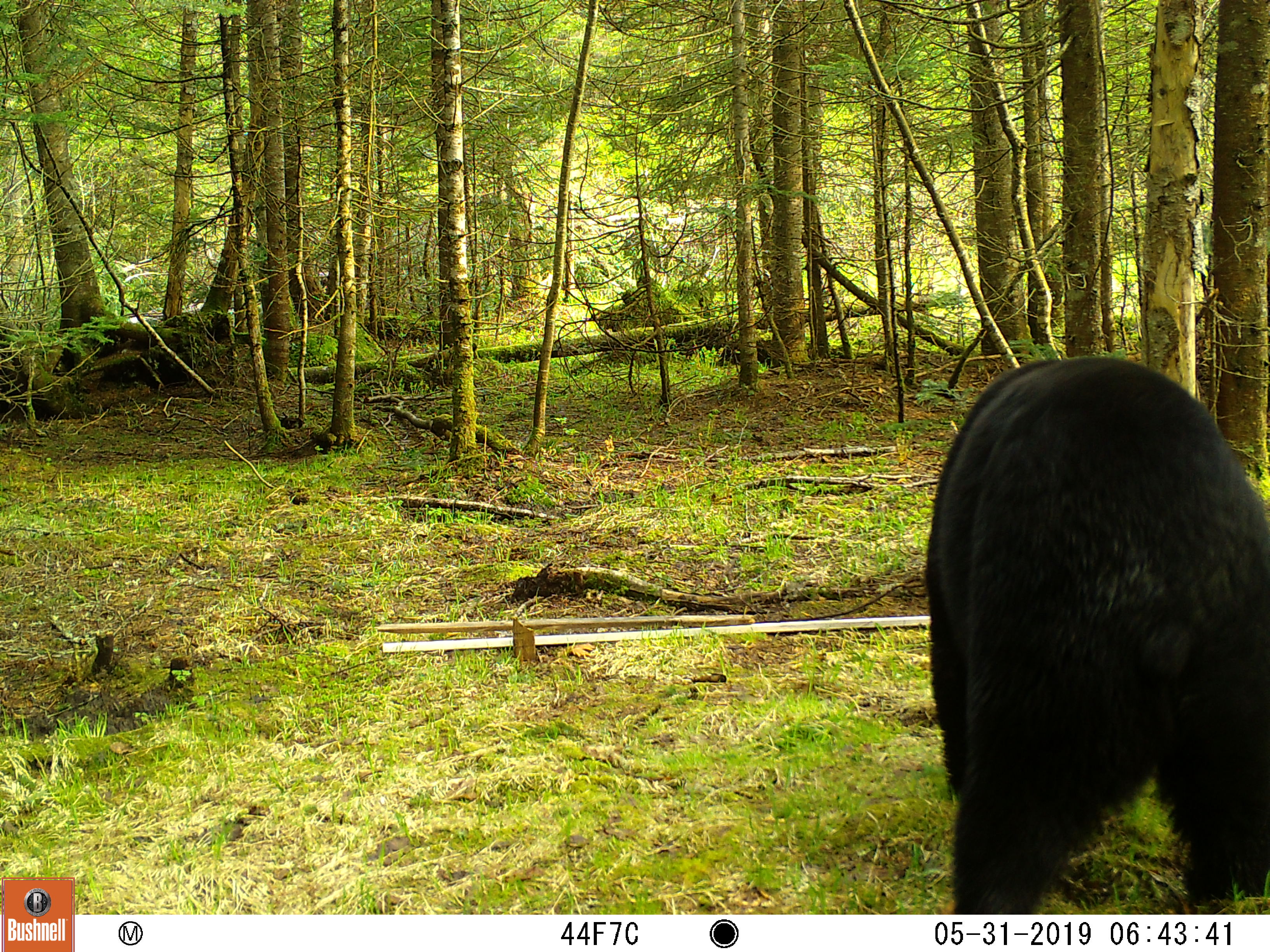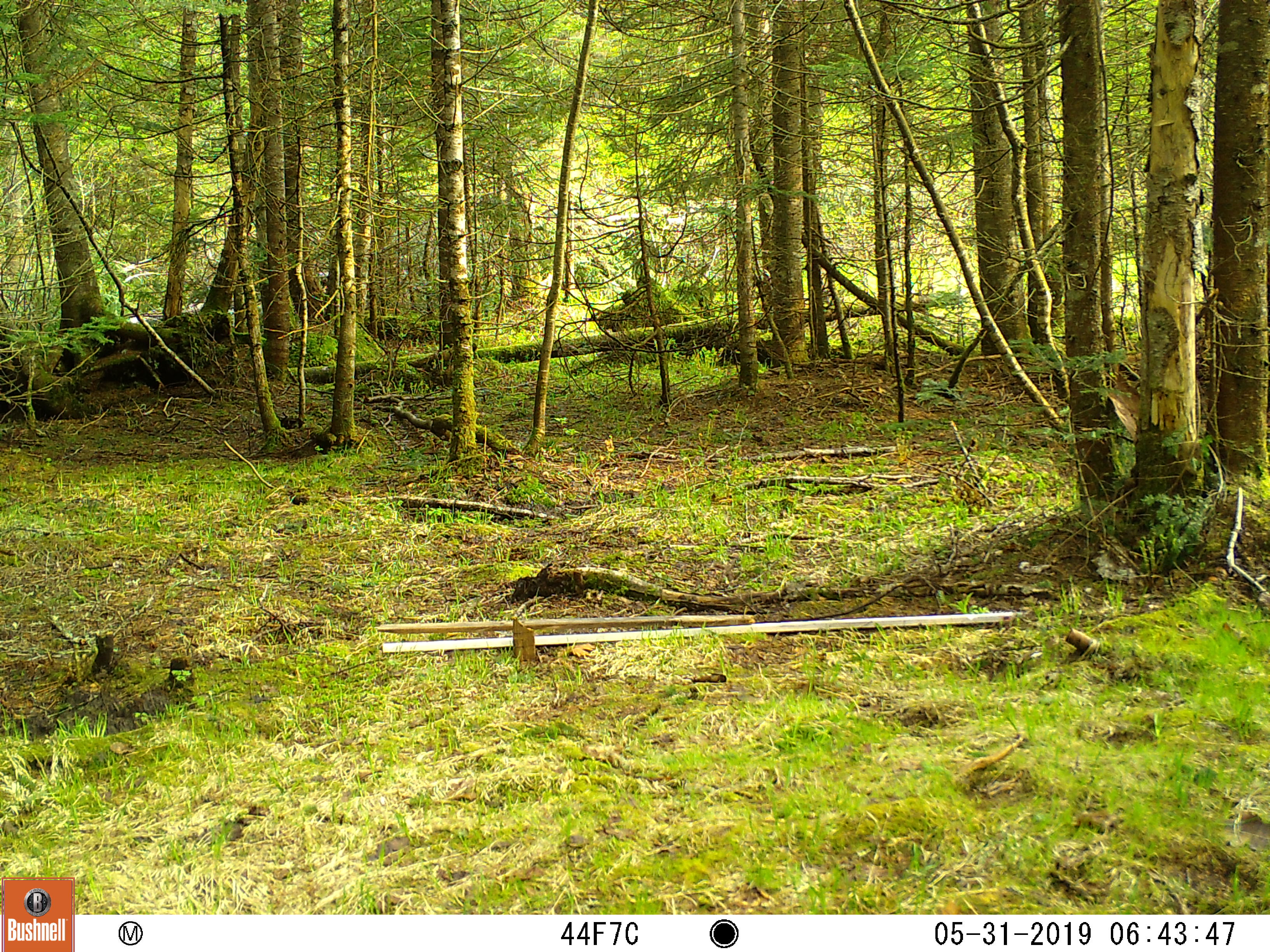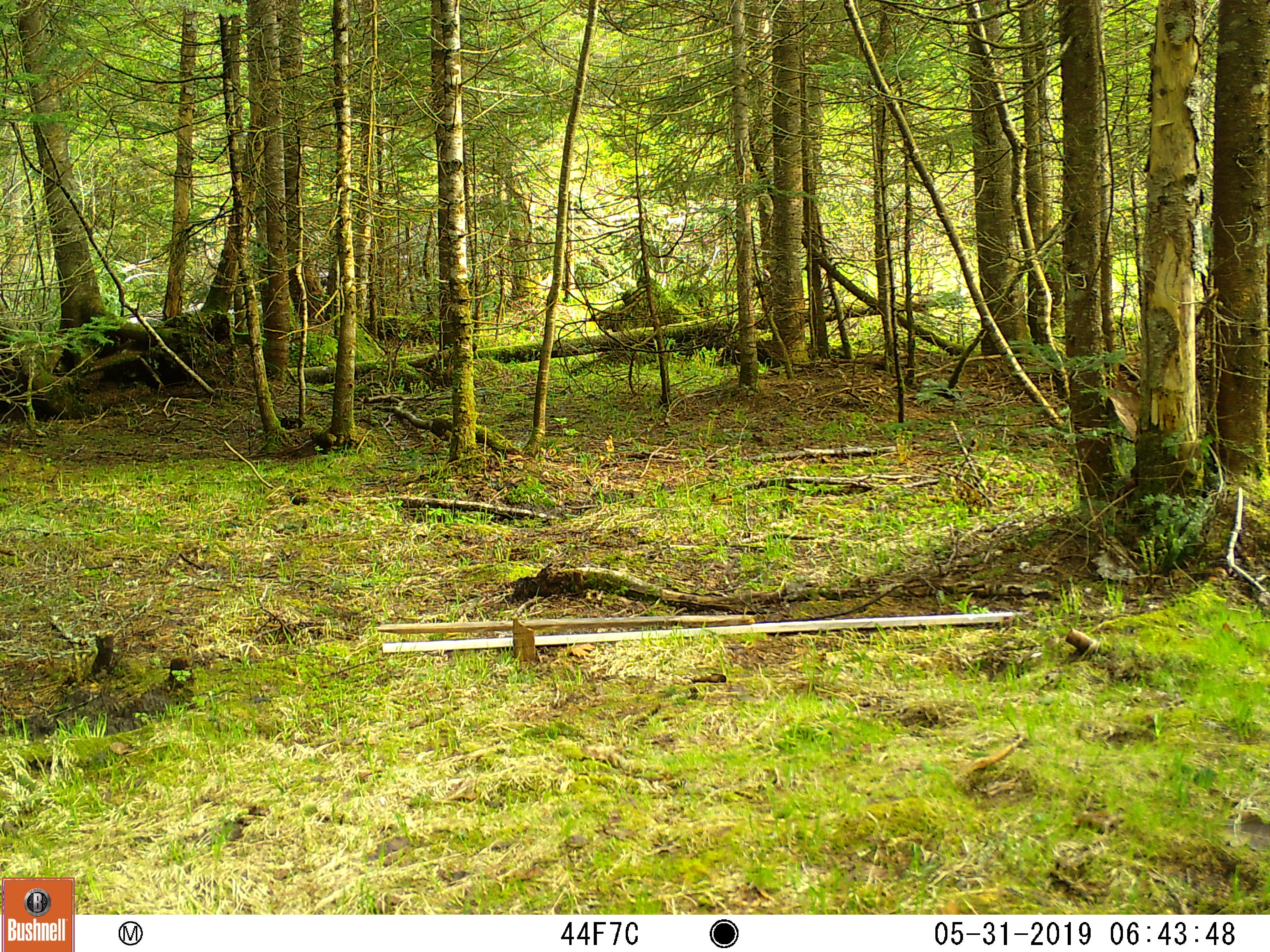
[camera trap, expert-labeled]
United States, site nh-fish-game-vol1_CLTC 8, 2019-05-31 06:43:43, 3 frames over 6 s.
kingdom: Animalia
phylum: Chordata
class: Mammalia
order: Carnivora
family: Ursidae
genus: Ursus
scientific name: Ursus americanus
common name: black bear